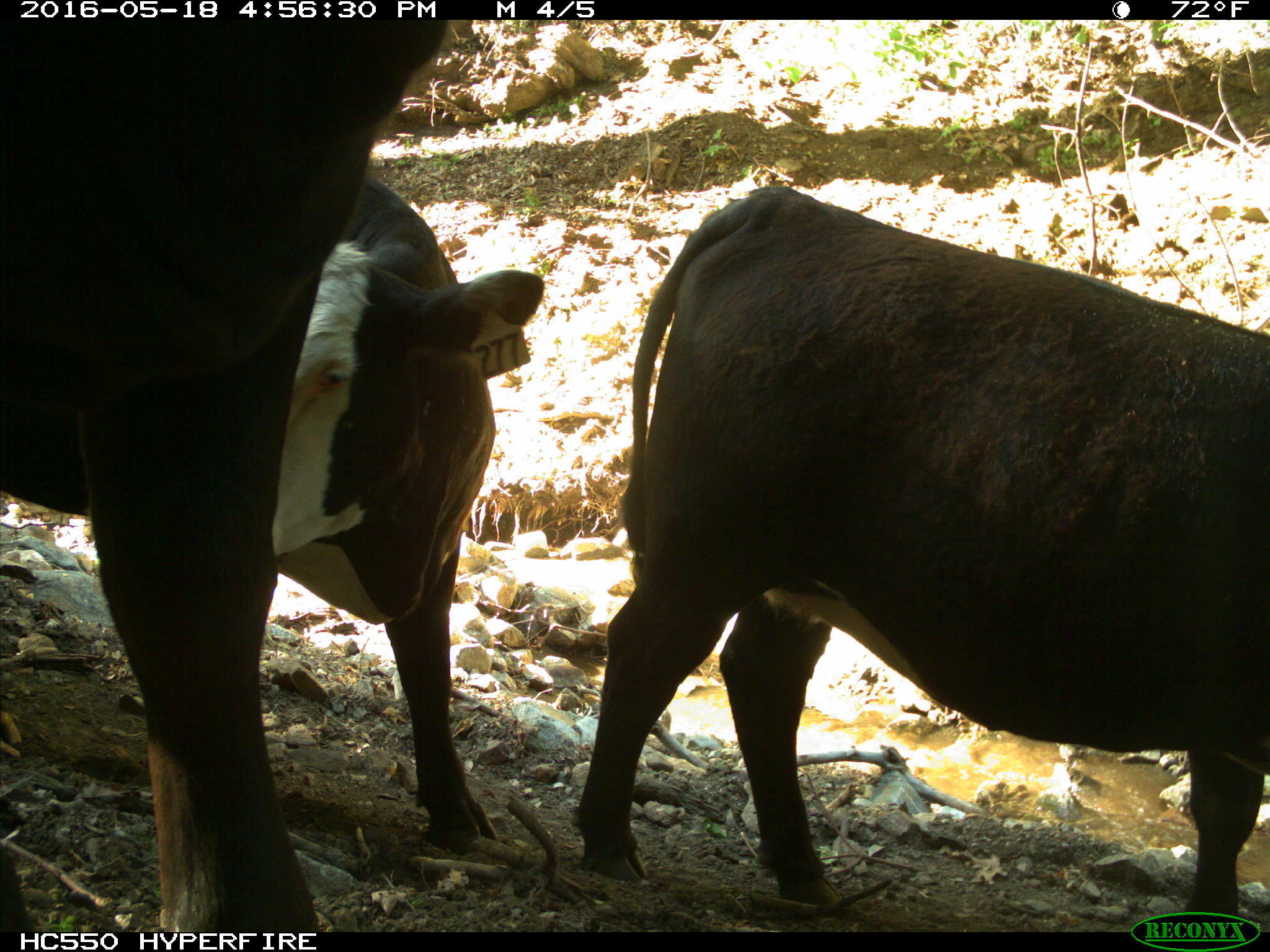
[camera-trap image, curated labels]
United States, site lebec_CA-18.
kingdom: Animalia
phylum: Chordata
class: Mammalia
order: Artiodactyla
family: Bovidae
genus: Bos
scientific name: Bos taurus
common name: domestic cow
Bos taurus (domestic cow).